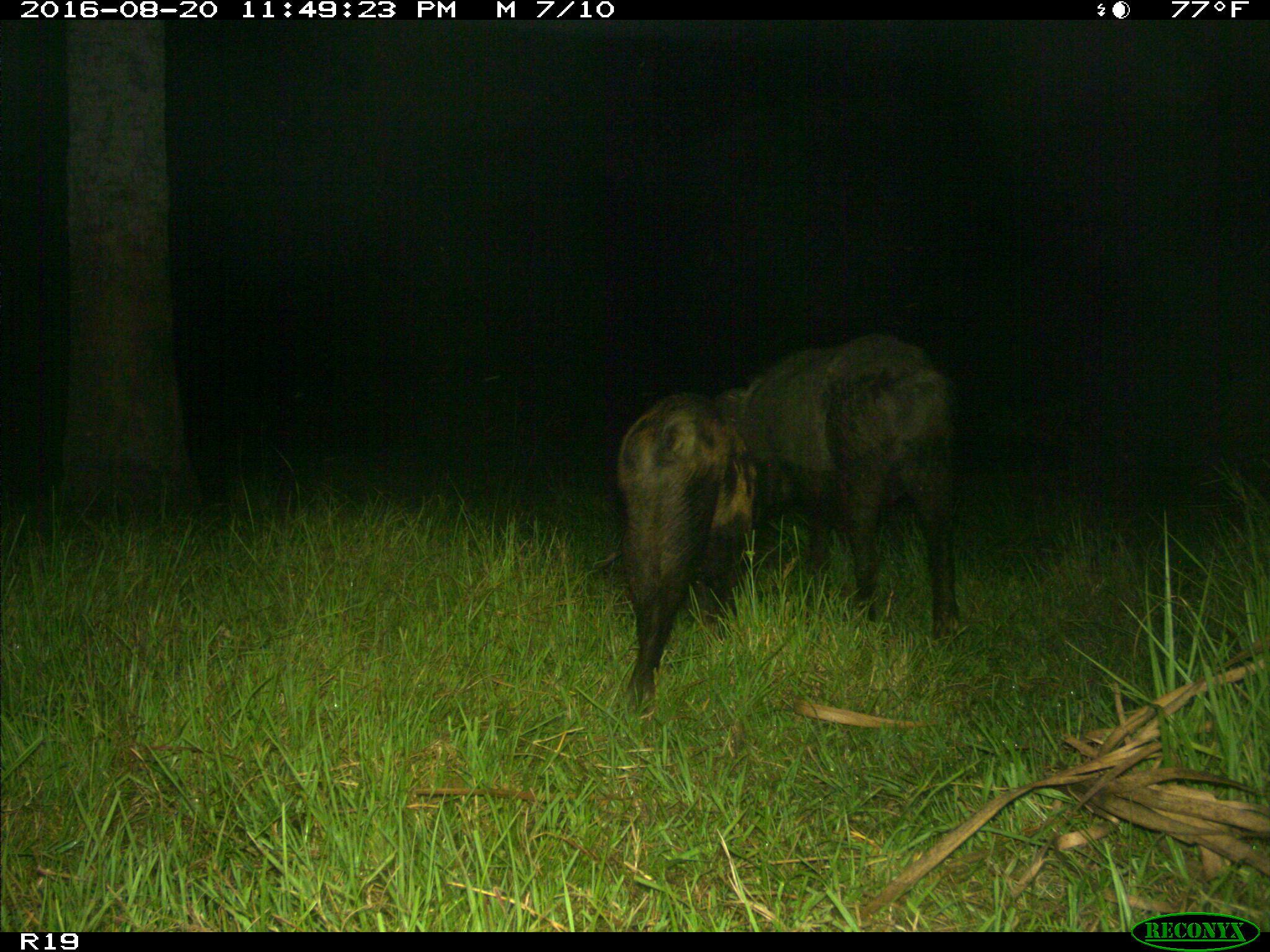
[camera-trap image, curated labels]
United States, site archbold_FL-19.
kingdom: Animalia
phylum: Chordata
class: Mammalia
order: Artiodactyla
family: Suidae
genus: Sus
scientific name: Sus scrofa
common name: wild boar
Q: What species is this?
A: Sus scrofa (wild boar).